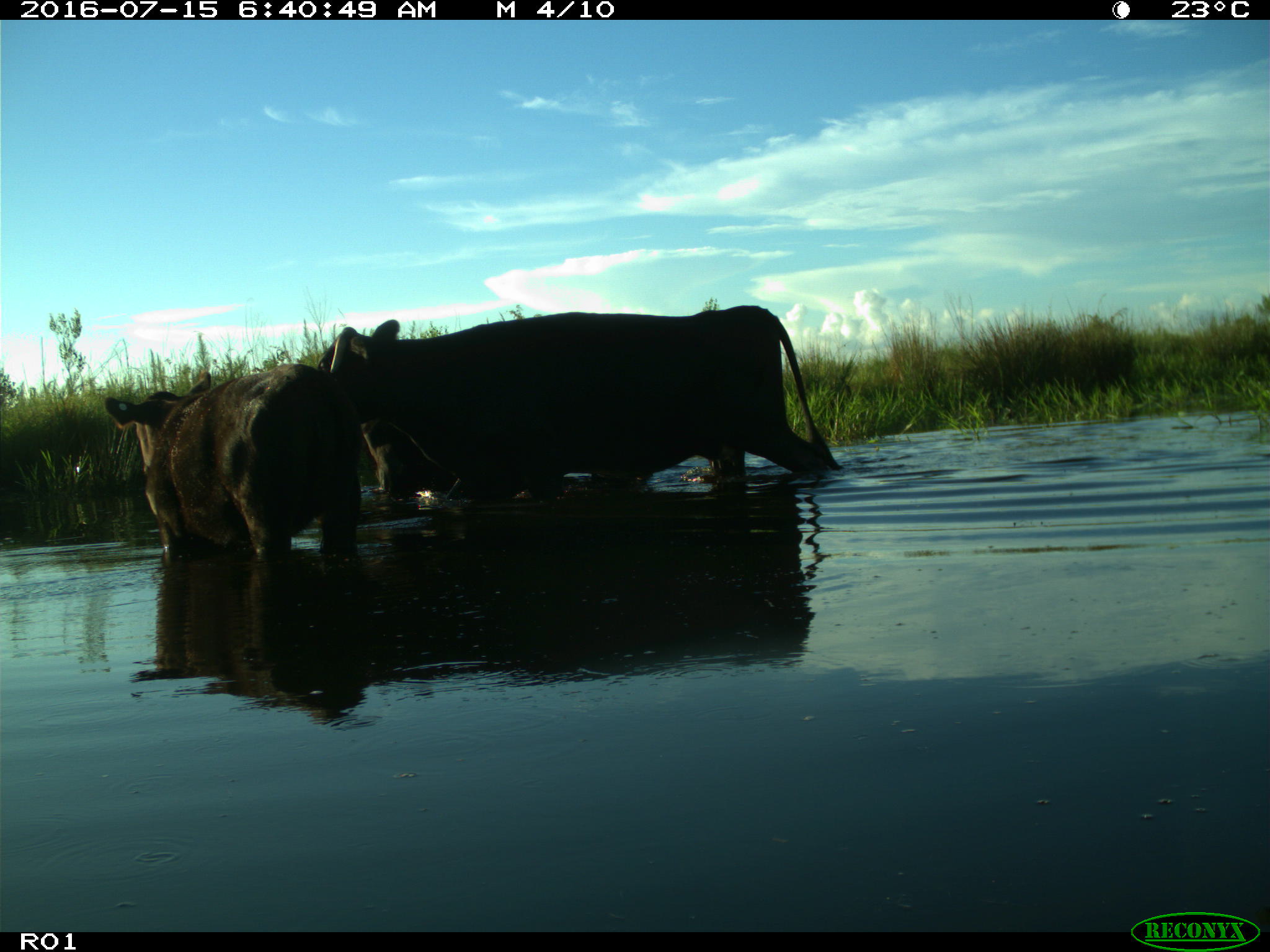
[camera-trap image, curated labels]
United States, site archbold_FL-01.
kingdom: Animalia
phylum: Chordata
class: Mammalia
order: Artiodactyla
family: Bovidae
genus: Bos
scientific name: Bos taurus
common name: domestic cow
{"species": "Bos taurus (domestic cow)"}